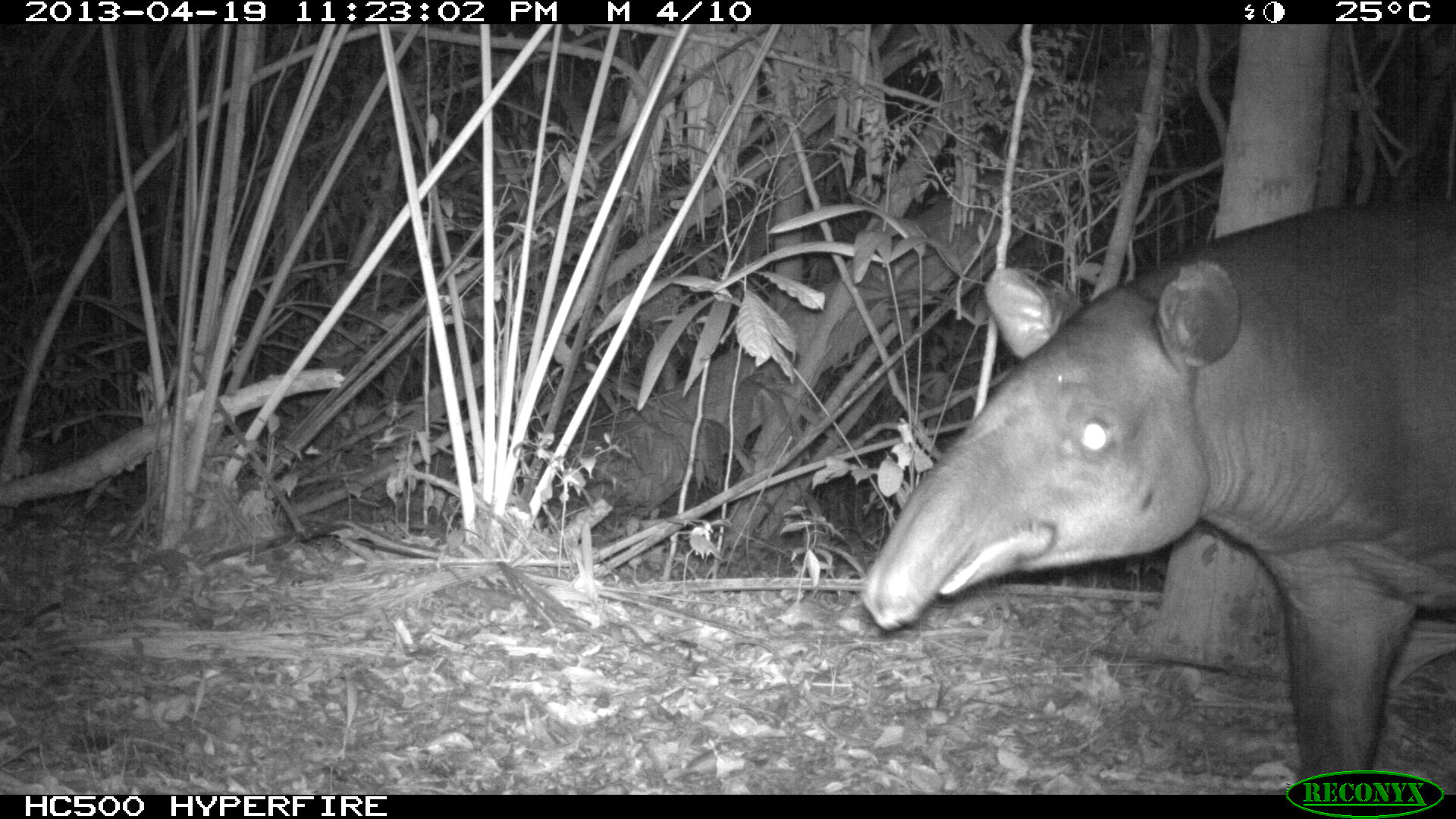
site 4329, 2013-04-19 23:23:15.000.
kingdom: Animalia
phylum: Chordata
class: Mammalia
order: Perissodactyla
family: Tapiridae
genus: Tapirus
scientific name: Tapirus bairdii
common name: baird's tapir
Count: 1.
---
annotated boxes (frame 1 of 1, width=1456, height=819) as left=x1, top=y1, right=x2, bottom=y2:
tapirus bairdii: left=856, top=192, right=1456, bottom=791